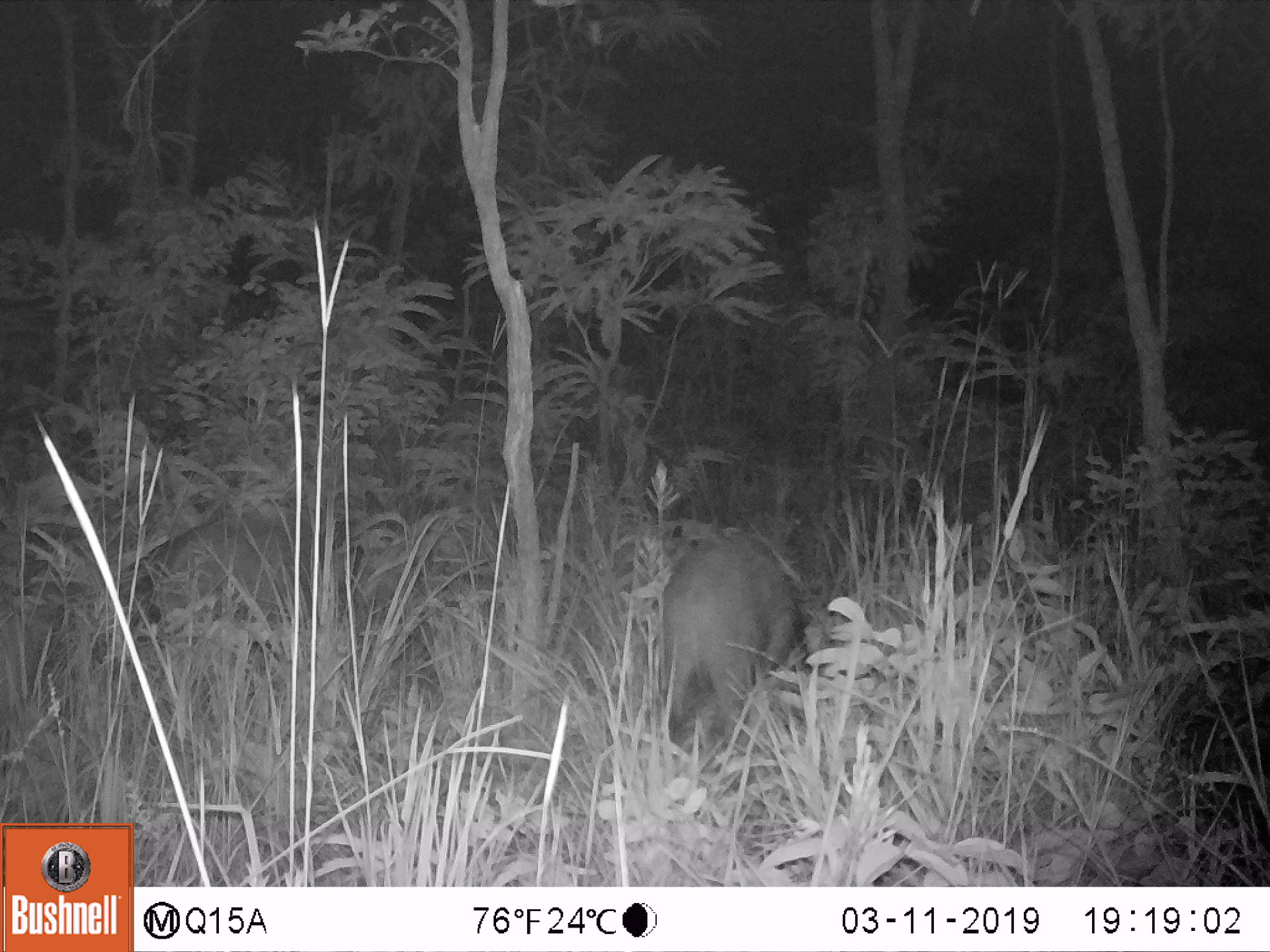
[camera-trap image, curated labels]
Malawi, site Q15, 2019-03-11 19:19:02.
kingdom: Animalia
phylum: Chordata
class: Mammalia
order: Artiodactyla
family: Suidae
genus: Potamochoerus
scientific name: Potamochoerus larvatus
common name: bushpig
Bushpig (Potamochoerus larvatus), count 2.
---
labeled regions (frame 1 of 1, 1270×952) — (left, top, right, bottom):
bushpig: (658, 517, 799, 743); (127, 499, 333, 637)